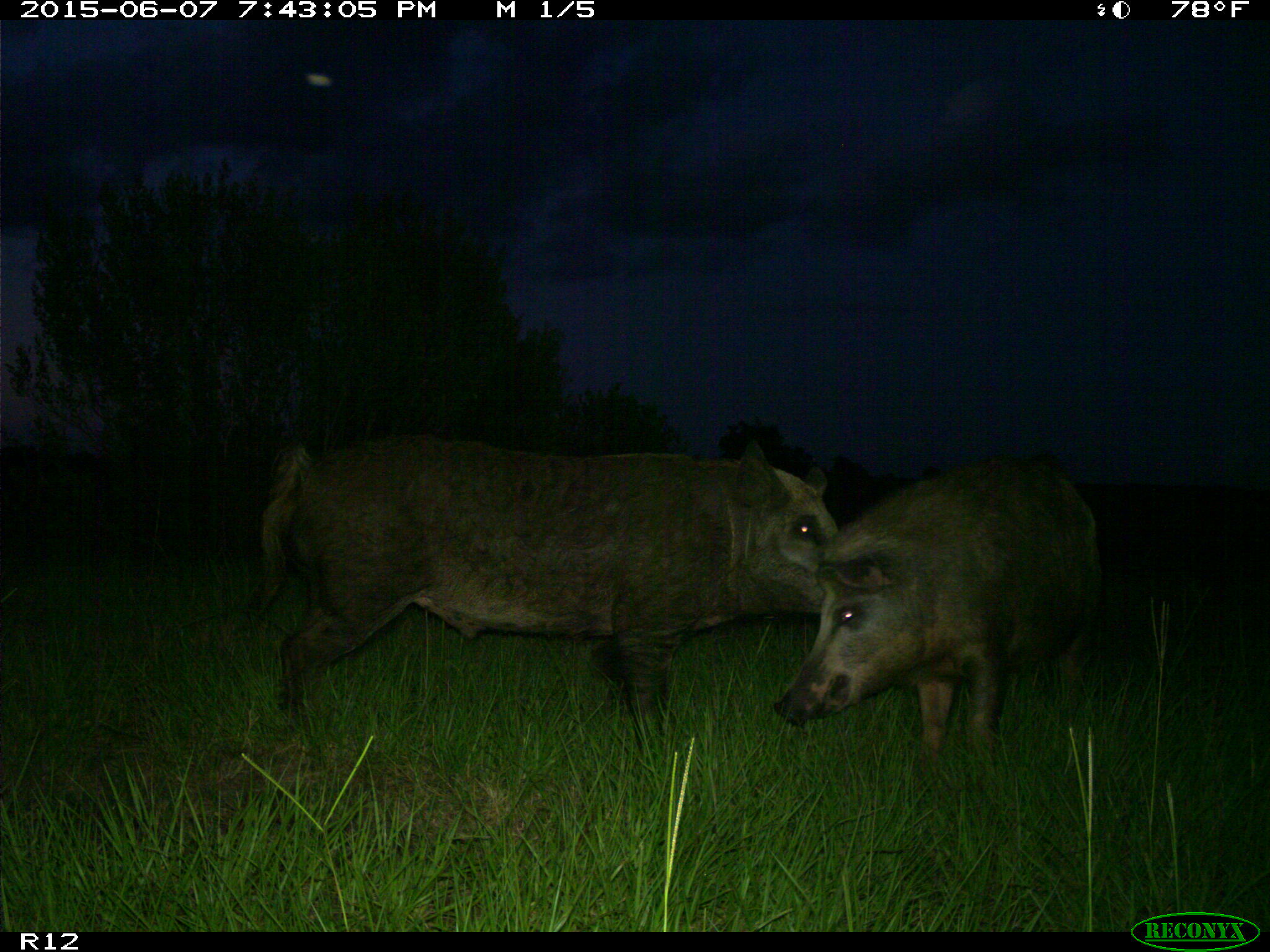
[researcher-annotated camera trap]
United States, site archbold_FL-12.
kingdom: Animalia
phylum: Chordata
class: Mammalia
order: Artiodactyla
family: Suidae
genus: Sus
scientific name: Sus scrofa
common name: wild boar